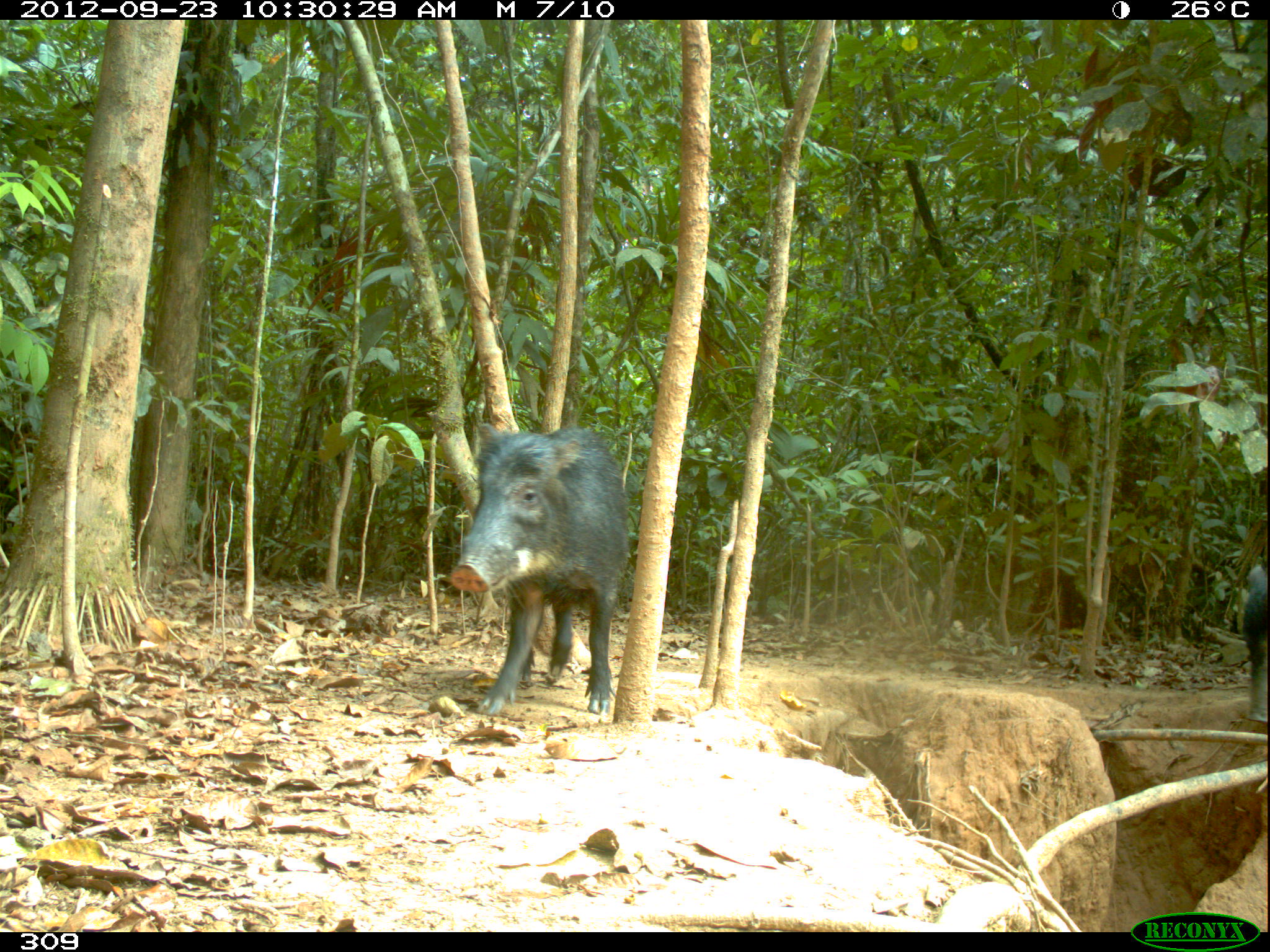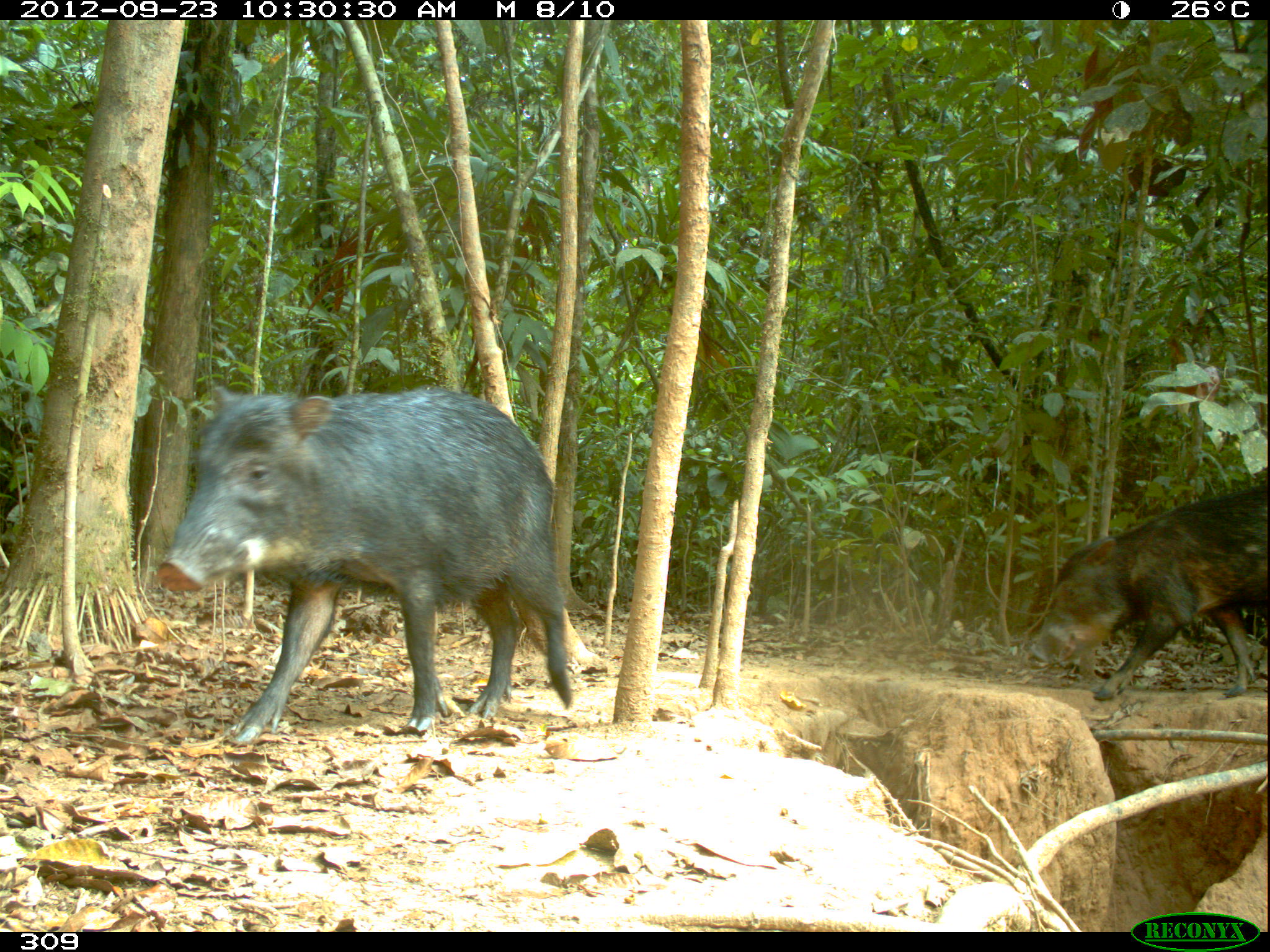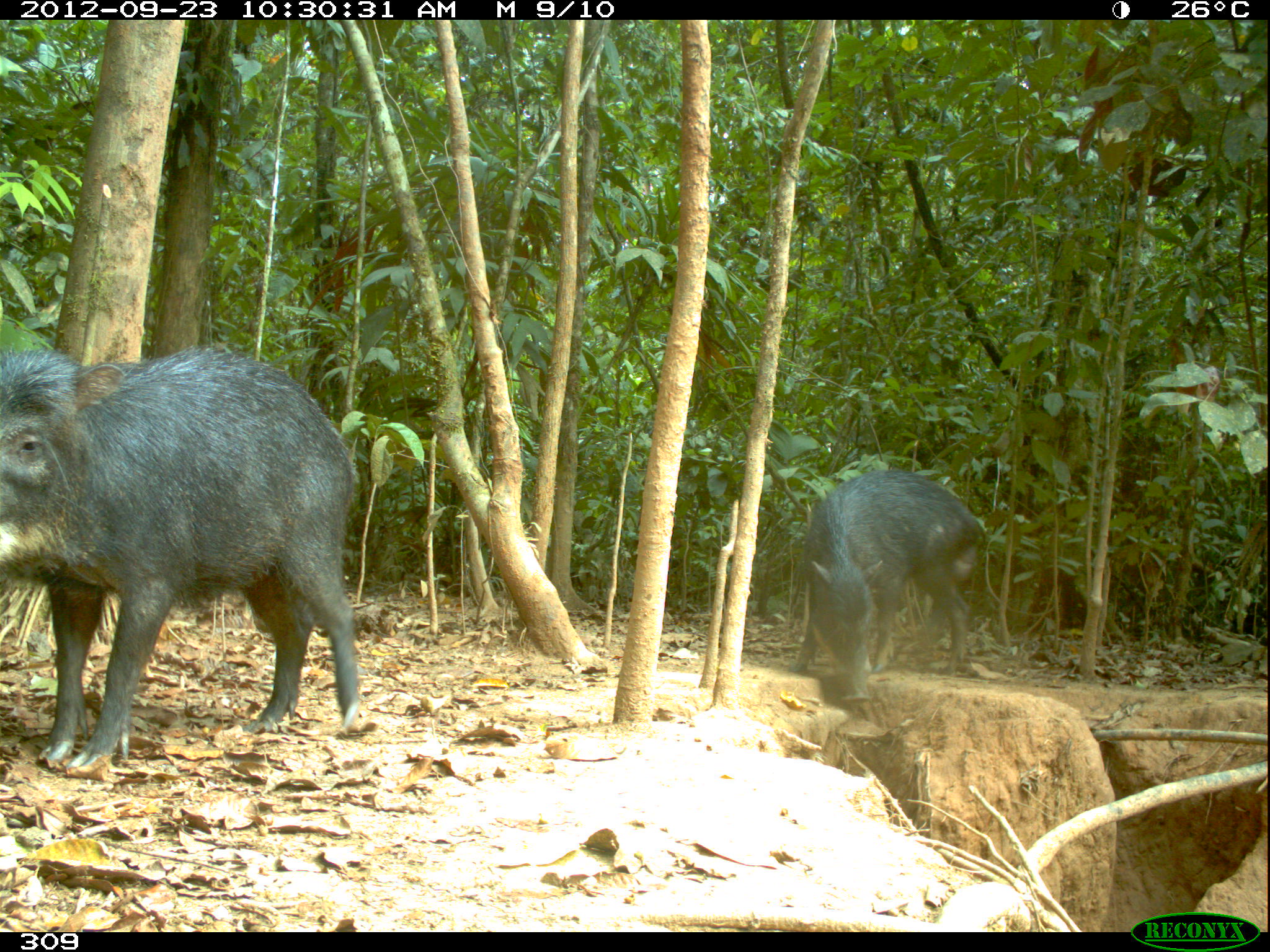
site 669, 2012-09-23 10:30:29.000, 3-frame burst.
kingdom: Animalia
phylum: Chordata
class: Mammalia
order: Artiodactyla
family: Tayassuidae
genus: Tayassu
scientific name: Tayassu pecari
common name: white-lipped peccary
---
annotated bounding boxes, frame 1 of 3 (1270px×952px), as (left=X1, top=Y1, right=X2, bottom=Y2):
tayassu pecari: (left=449, top=422, right=630, bottom=714); (left=1241, top=565, right=1264, bottom=719)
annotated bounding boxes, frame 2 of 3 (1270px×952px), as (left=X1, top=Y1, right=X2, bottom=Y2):
tayassu pecari: (left=154, top=385, right=569, bottom=744); (left=1029, top=482, right=1267, bottom=700)